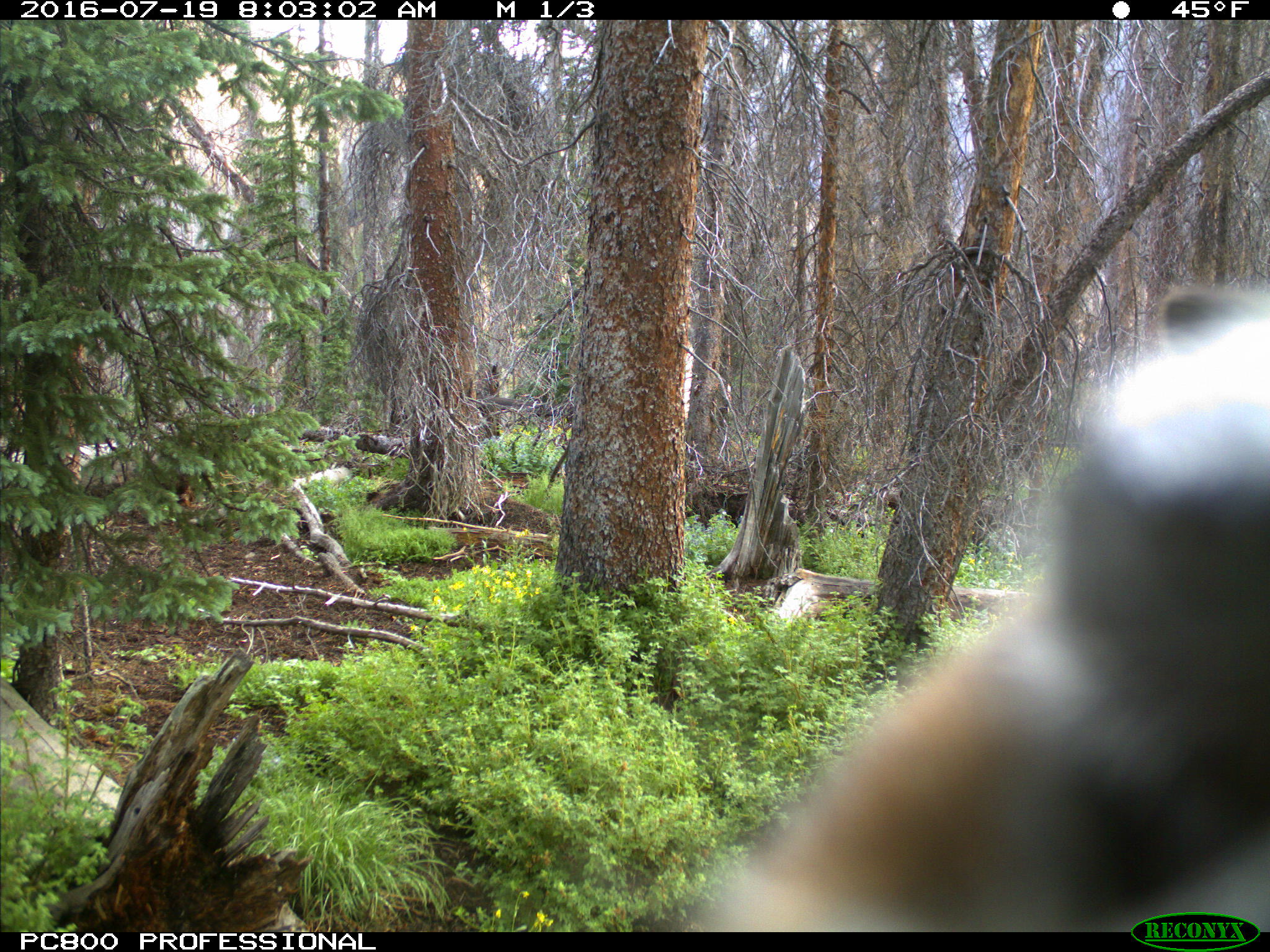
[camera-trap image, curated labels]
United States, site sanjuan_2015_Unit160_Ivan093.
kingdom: Animalia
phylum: Chordata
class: Mammalia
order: Artiodactyla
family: Cervidae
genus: Cervus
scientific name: Cervus elaphus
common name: red deer